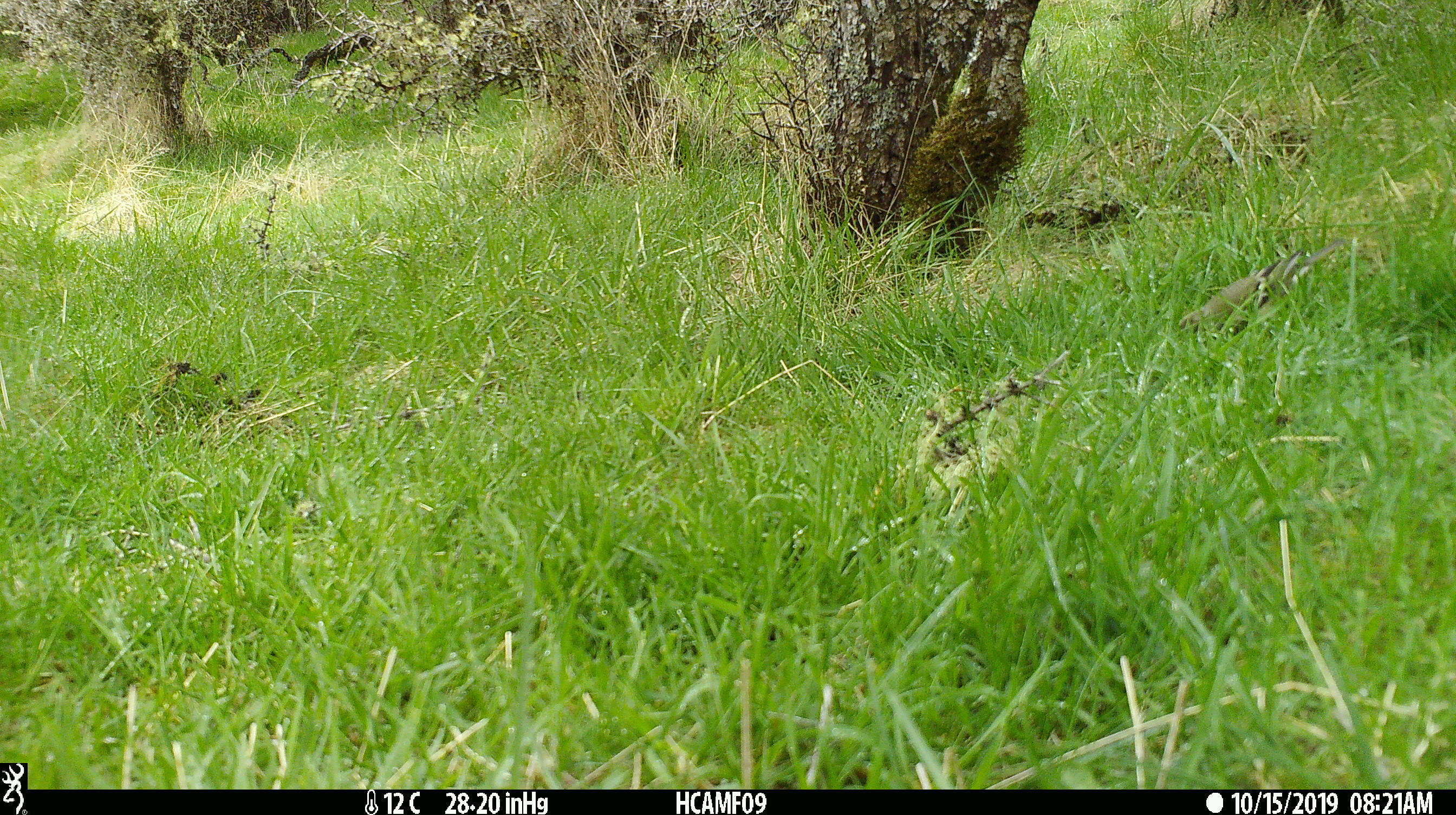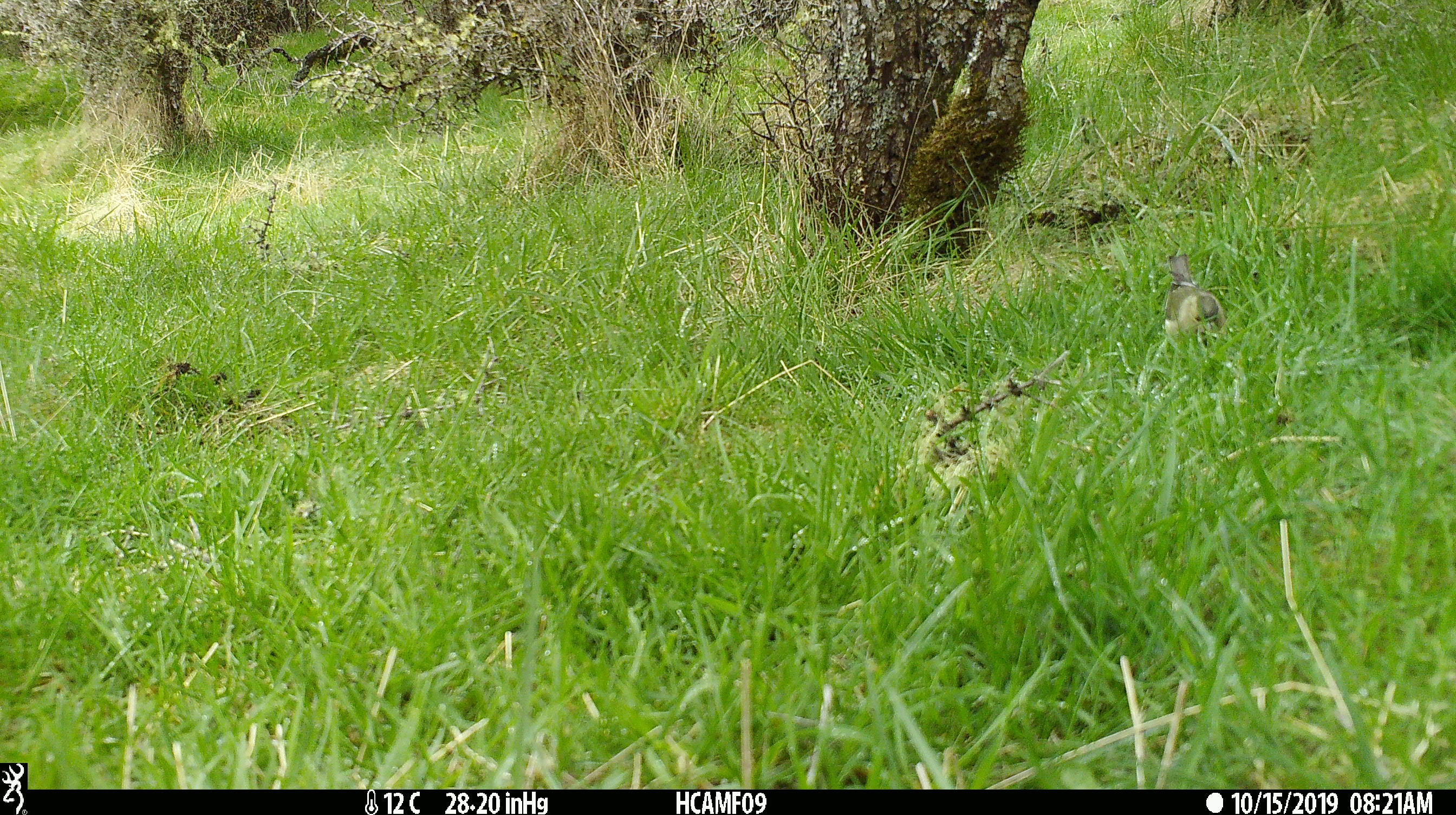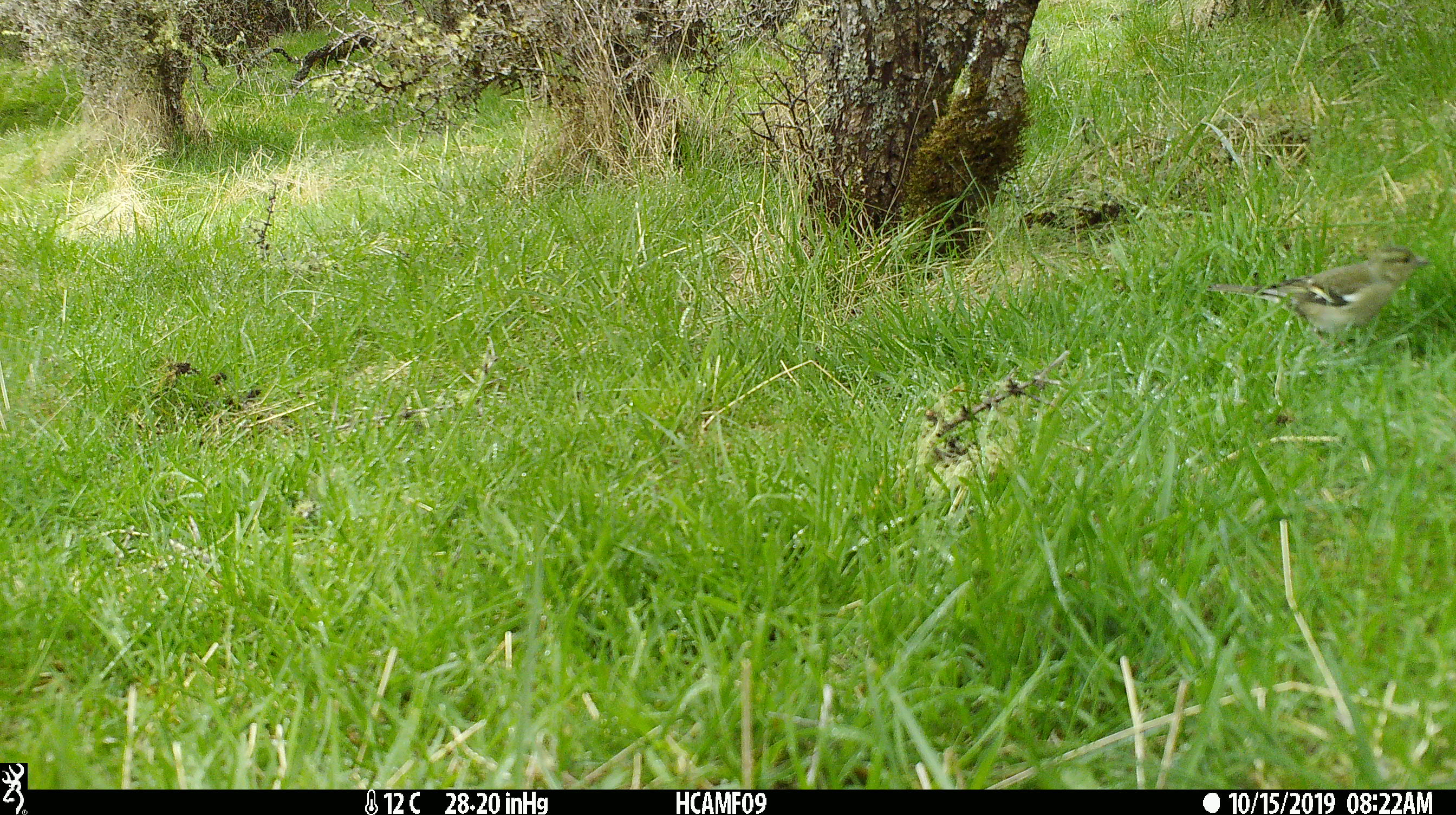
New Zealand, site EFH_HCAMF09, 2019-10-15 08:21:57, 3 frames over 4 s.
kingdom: Animalia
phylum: Chordata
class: Aves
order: Passeriformes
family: Fringillidae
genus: Fringilla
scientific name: Fringilla coelebs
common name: common chaffinch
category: chaffinch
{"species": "chaffinch (common chaffinch) (Fringilla coelebs)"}